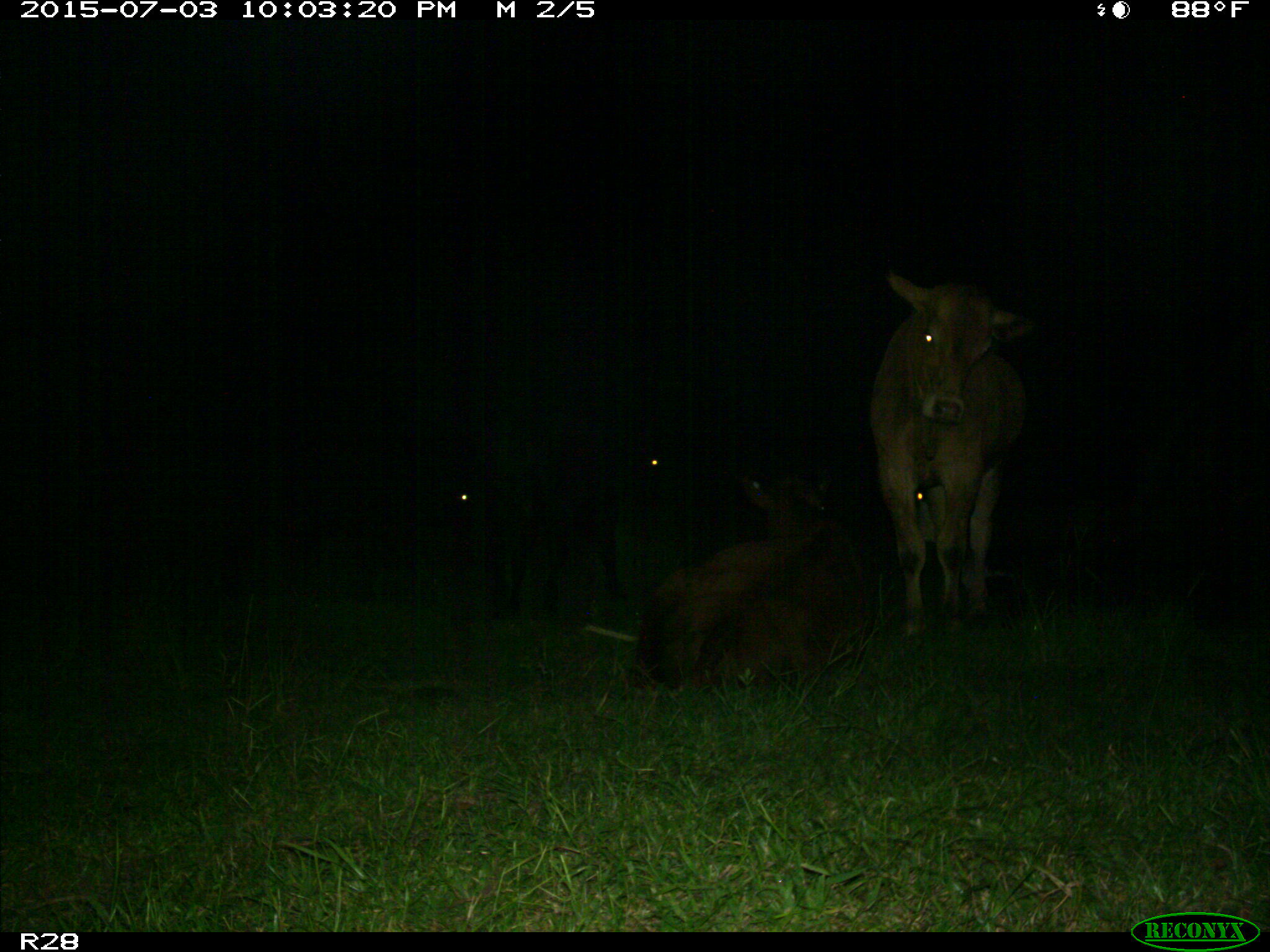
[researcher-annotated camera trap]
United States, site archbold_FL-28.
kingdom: Animalia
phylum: Chordata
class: Mammalia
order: Artiodactyla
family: Bovidae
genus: Bos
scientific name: Bos taurus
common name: domestic cow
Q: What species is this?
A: Bos taurus (domestic cow).